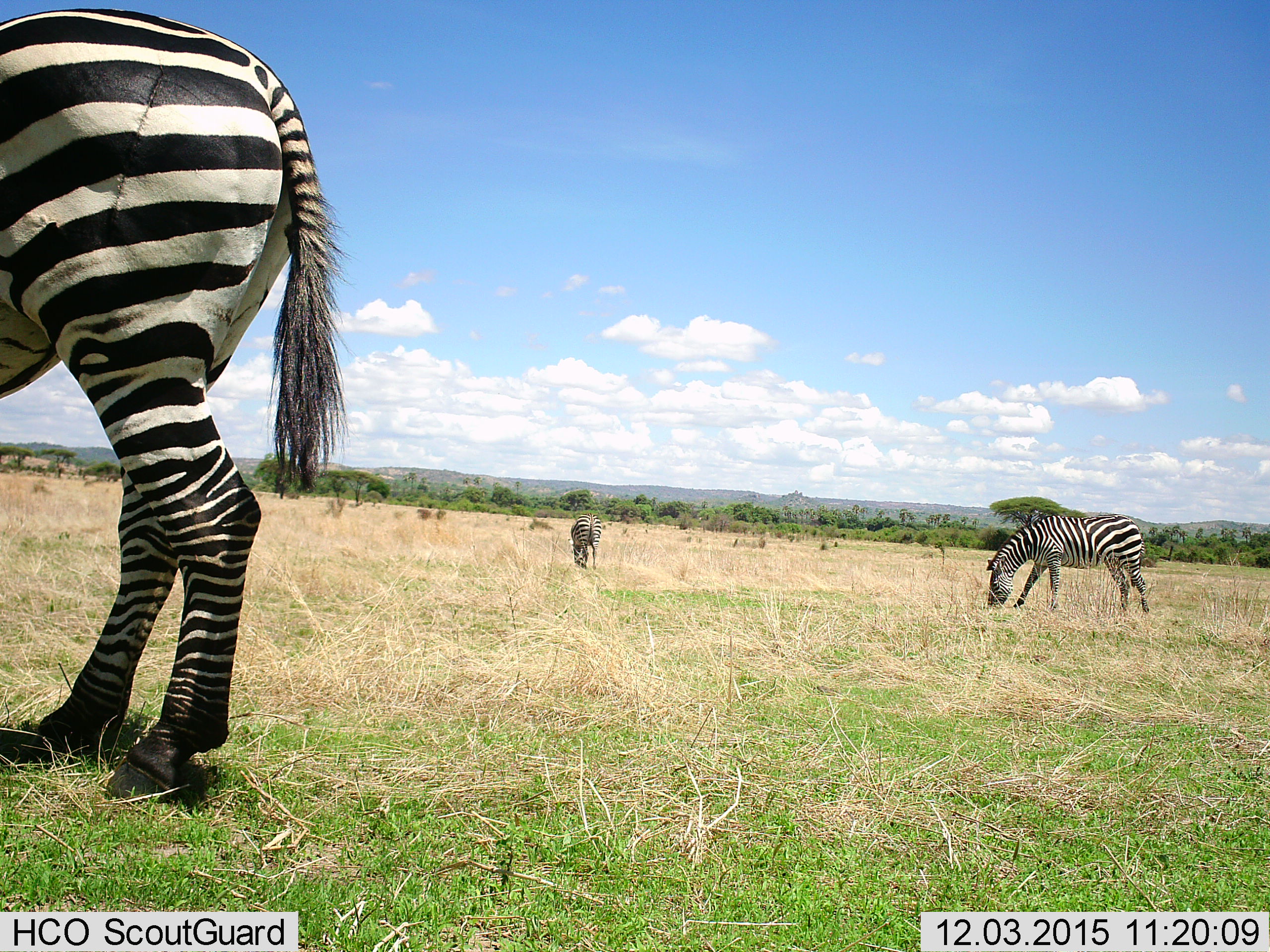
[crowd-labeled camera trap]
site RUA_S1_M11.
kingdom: Animalia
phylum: Chordata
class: Mammalia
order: Perissodactyla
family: Equidae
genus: Equus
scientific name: Equus quagga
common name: plains zebra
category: zebraplains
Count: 3.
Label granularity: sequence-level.